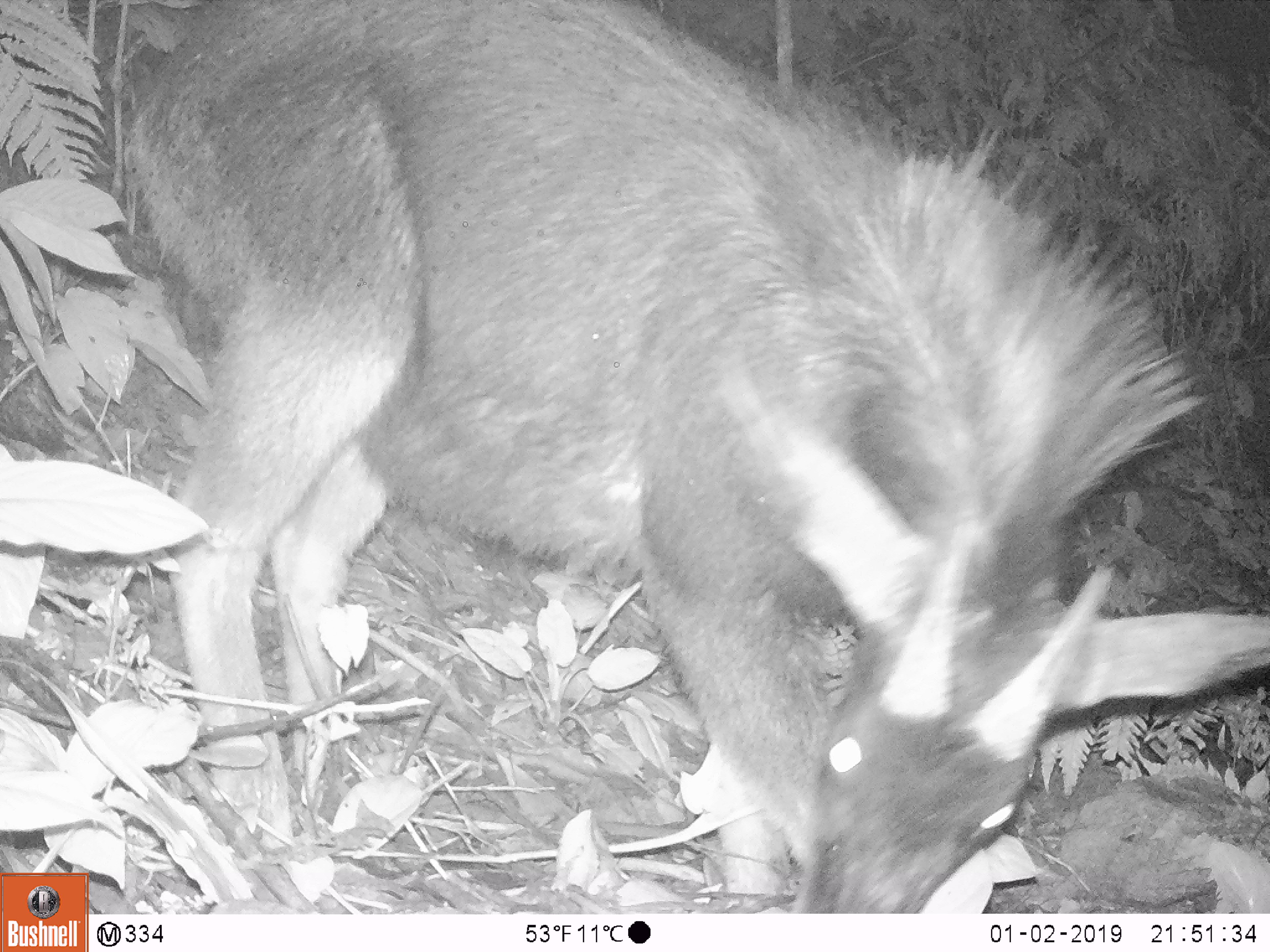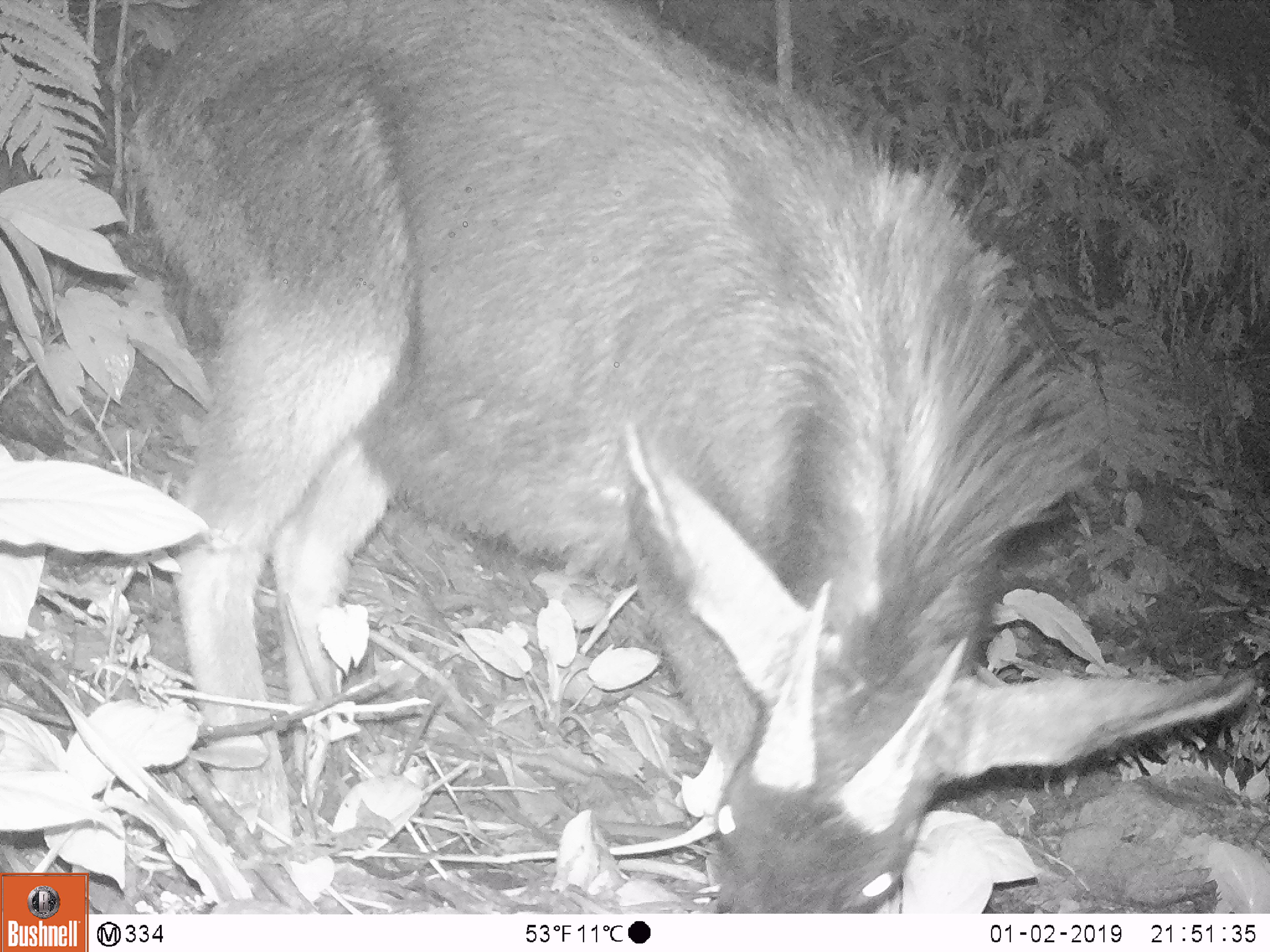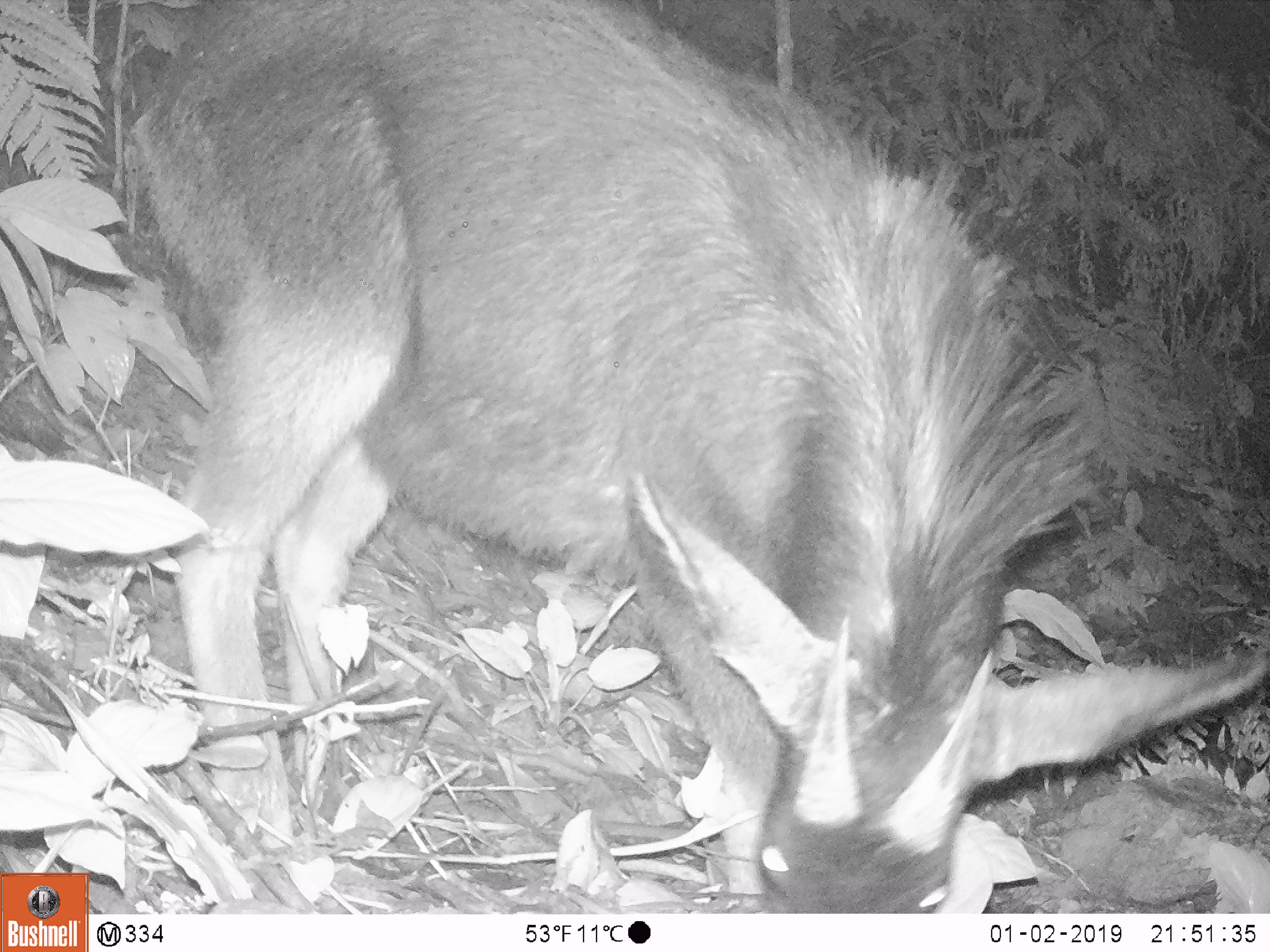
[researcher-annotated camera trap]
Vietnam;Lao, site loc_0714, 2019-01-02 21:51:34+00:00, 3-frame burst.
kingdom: Animalia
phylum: Chordata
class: Mammalia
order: Artiodactyla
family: Bovidae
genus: Capricornis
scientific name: Capricornis sumatraensis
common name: chinese serow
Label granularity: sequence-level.